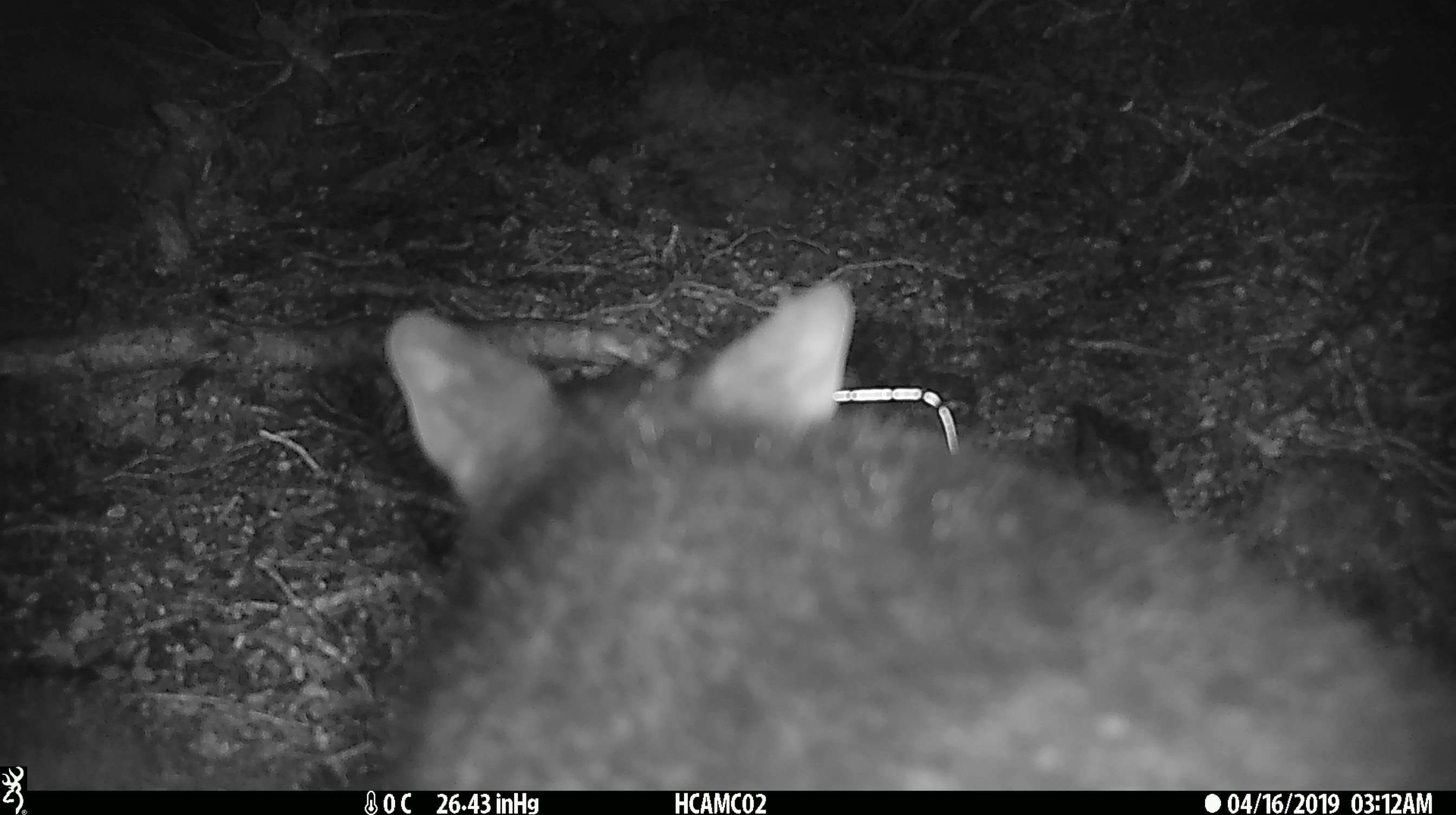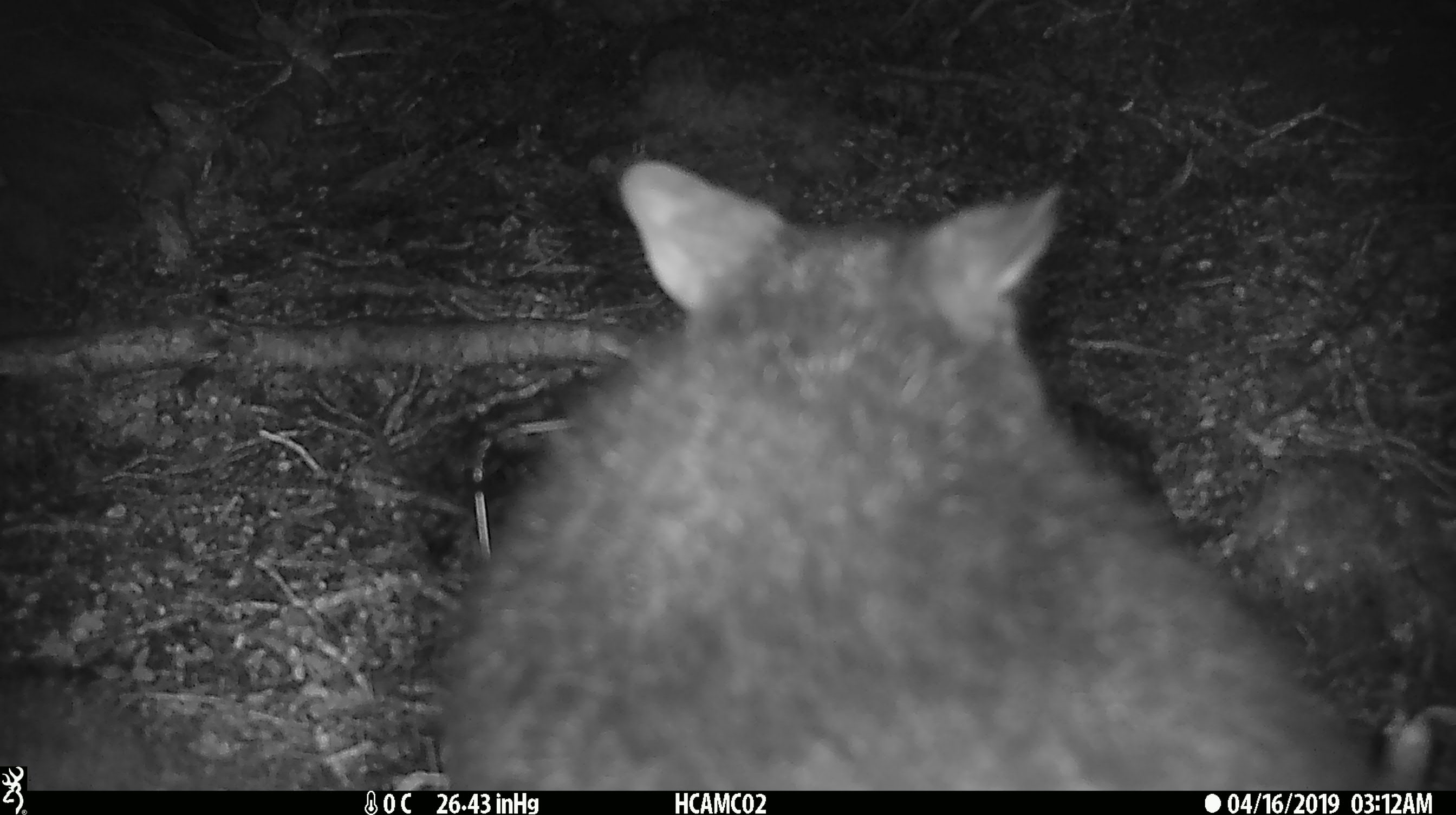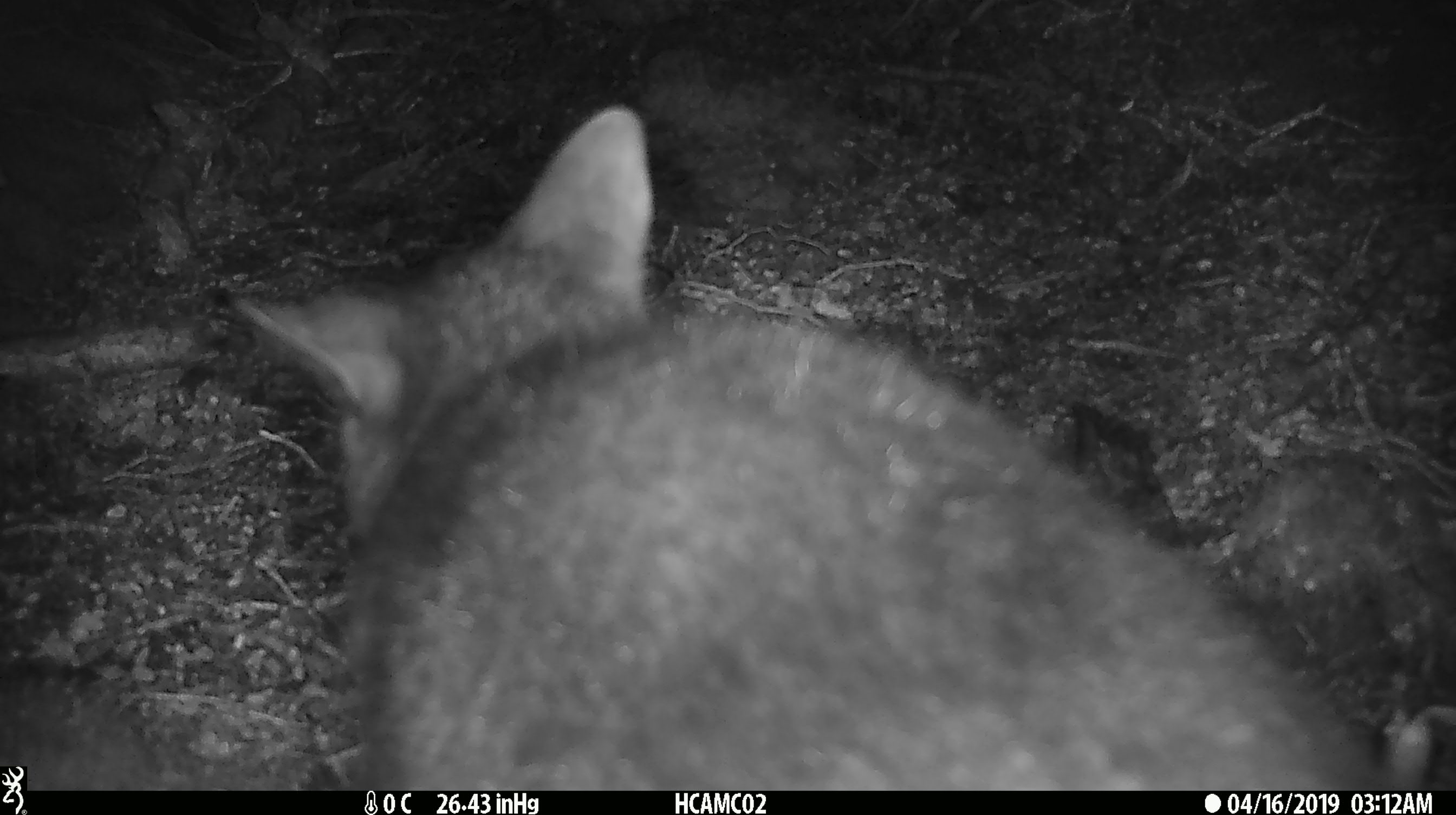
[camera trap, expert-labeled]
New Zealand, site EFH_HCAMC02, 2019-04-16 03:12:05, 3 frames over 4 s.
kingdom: Animalia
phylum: Chordata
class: Mammalia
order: Diprotodontia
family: Phalangeridae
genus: Trichosurus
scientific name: Trichosurus vulpecula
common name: common brushtail possum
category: possum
Possum (common brushtail possum) (Trichosurus vulpecula).